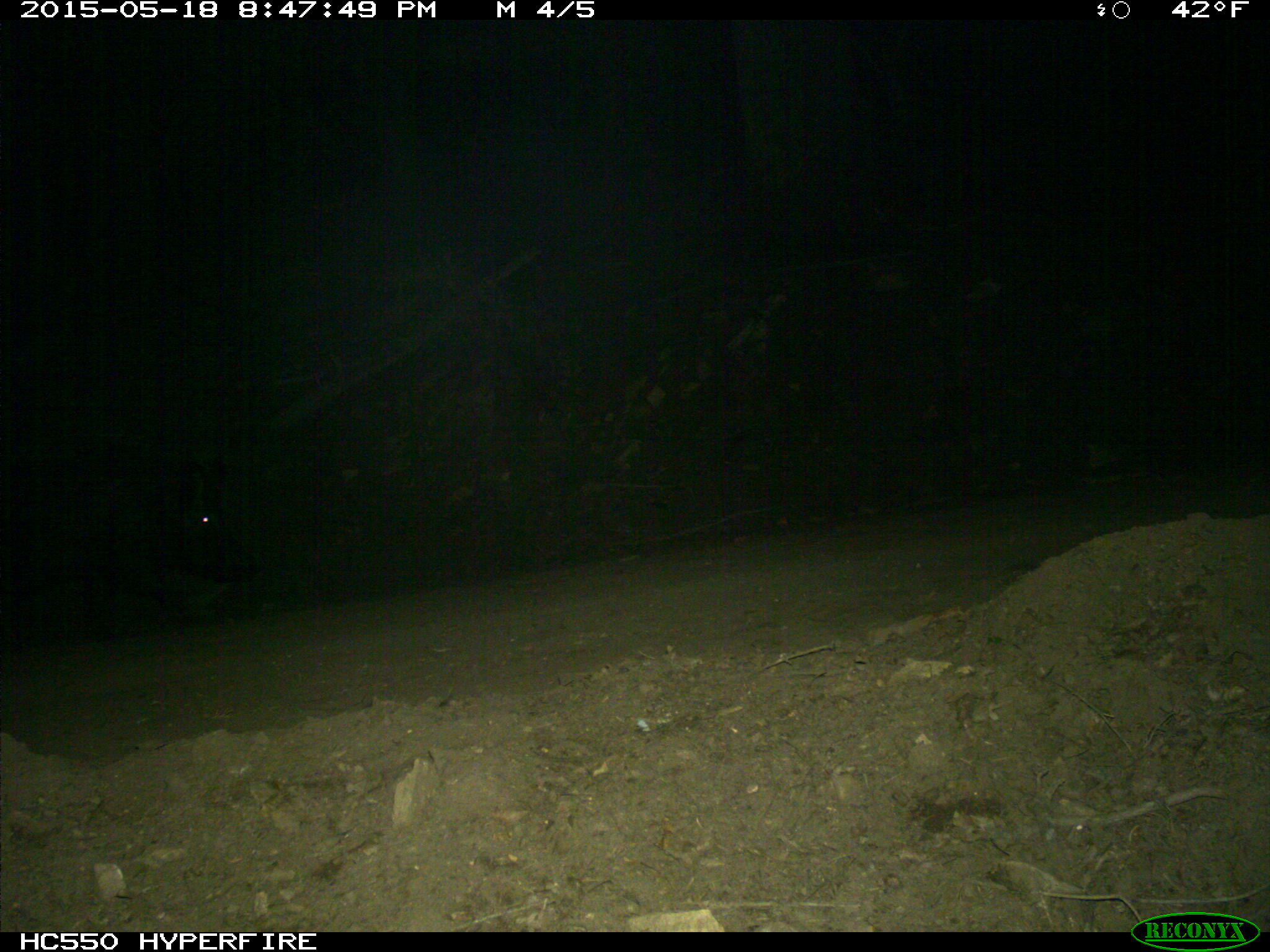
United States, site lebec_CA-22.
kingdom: Animalia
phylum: Chordata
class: Mammalia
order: Artiodactyla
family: Suidae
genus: Sus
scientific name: Sus scrofa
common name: wild boar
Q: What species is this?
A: Sus scrofa (wild boar).